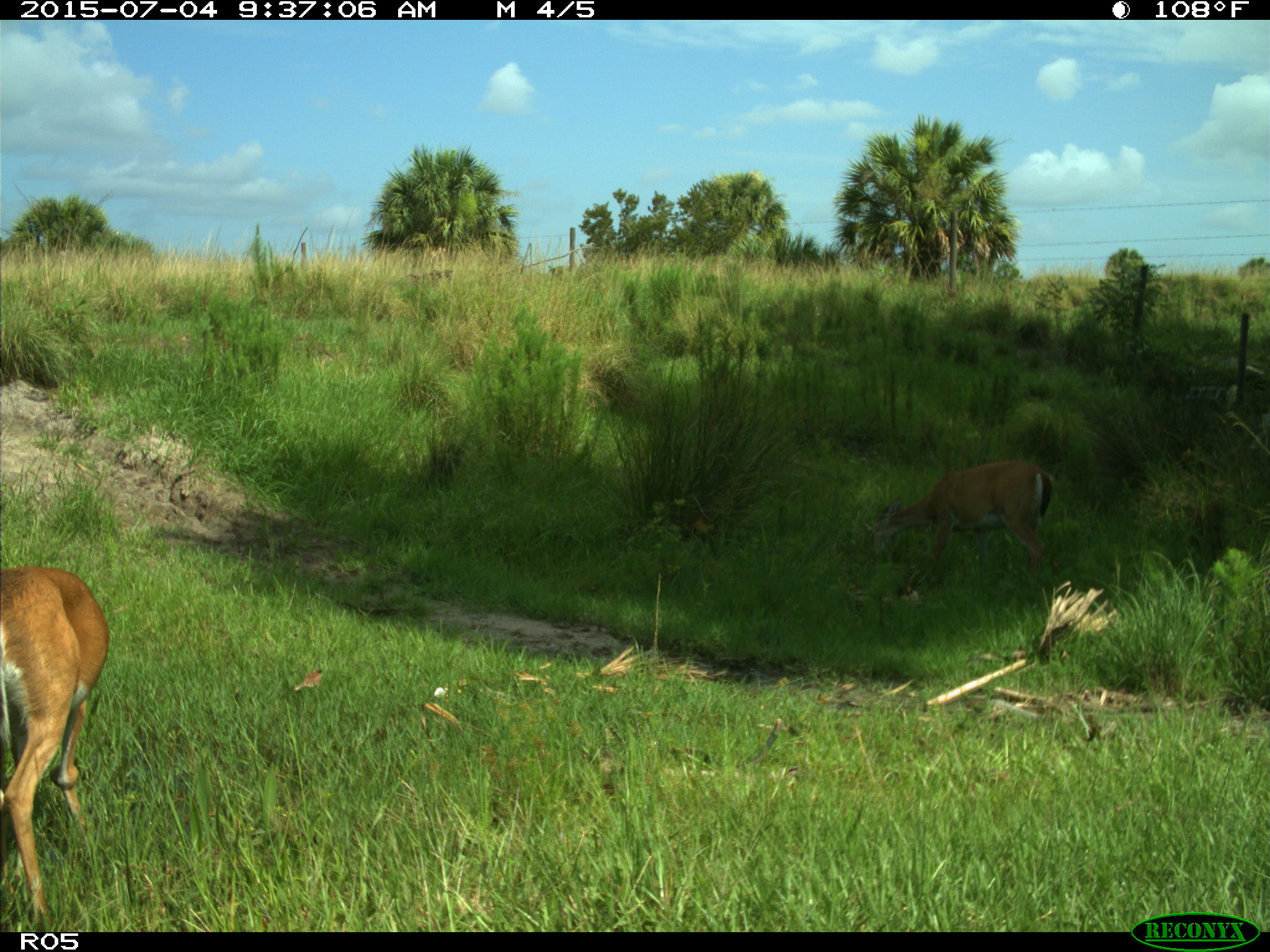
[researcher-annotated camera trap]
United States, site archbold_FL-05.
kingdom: Animalia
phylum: Chordata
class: Mammalia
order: Artiodactyla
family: Cervidae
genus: Odocoileus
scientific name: Odocoileus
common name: deer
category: unidentified deer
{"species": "unidentified deer (deer) (Odocoileus)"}